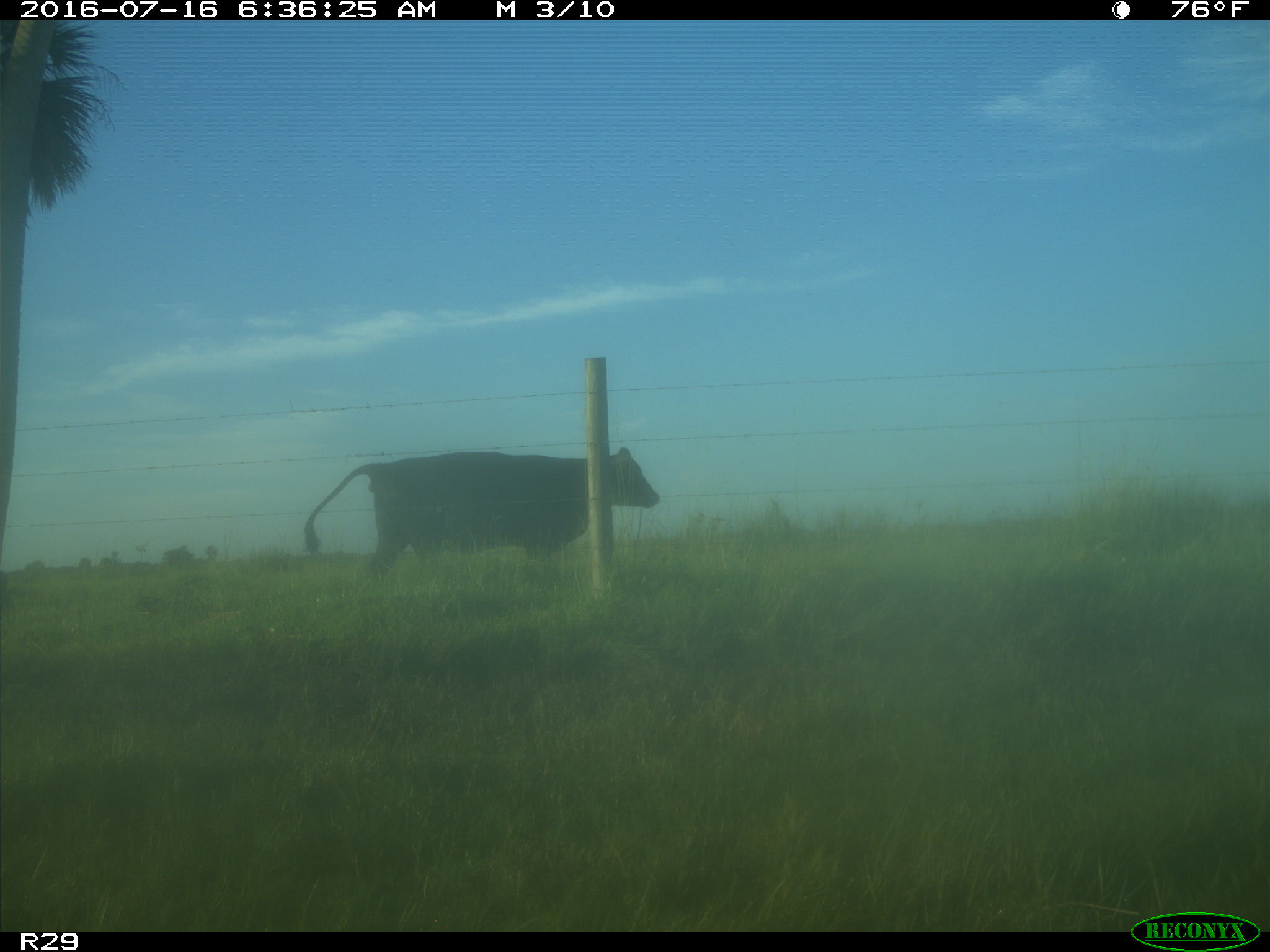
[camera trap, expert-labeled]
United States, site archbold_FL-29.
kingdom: Animalia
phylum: Chordata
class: Mammalia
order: Artiodactyla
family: Bovidae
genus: Bos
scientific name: Bos taurus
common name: domestic cow